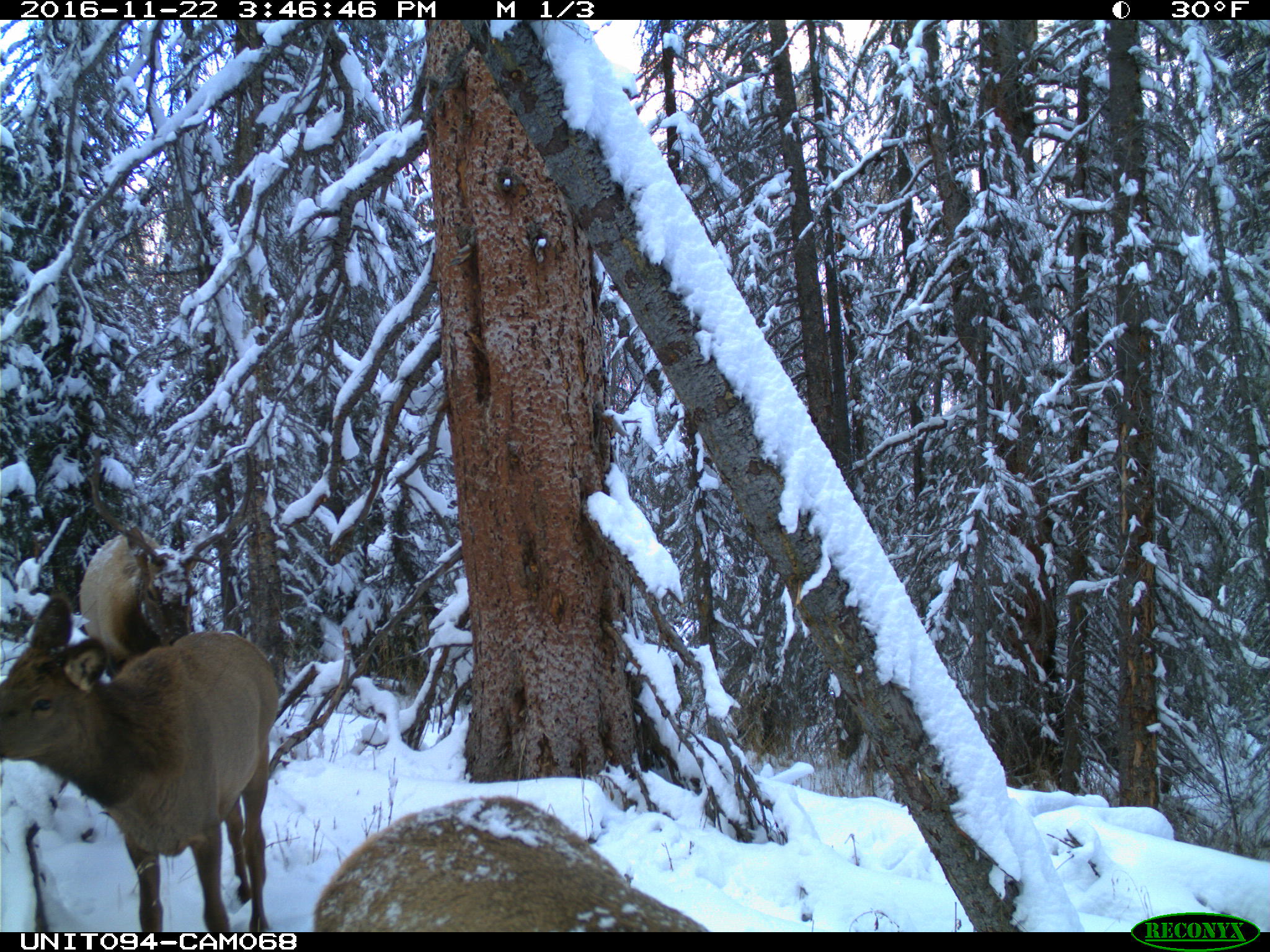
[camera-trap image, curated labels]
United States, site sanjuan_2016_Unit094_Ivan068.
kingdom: Animalia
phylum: Chordata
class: Mammalia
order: Artiodactyla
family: Cervidae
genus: Cervus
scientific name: Cervus elaphus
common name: red deer